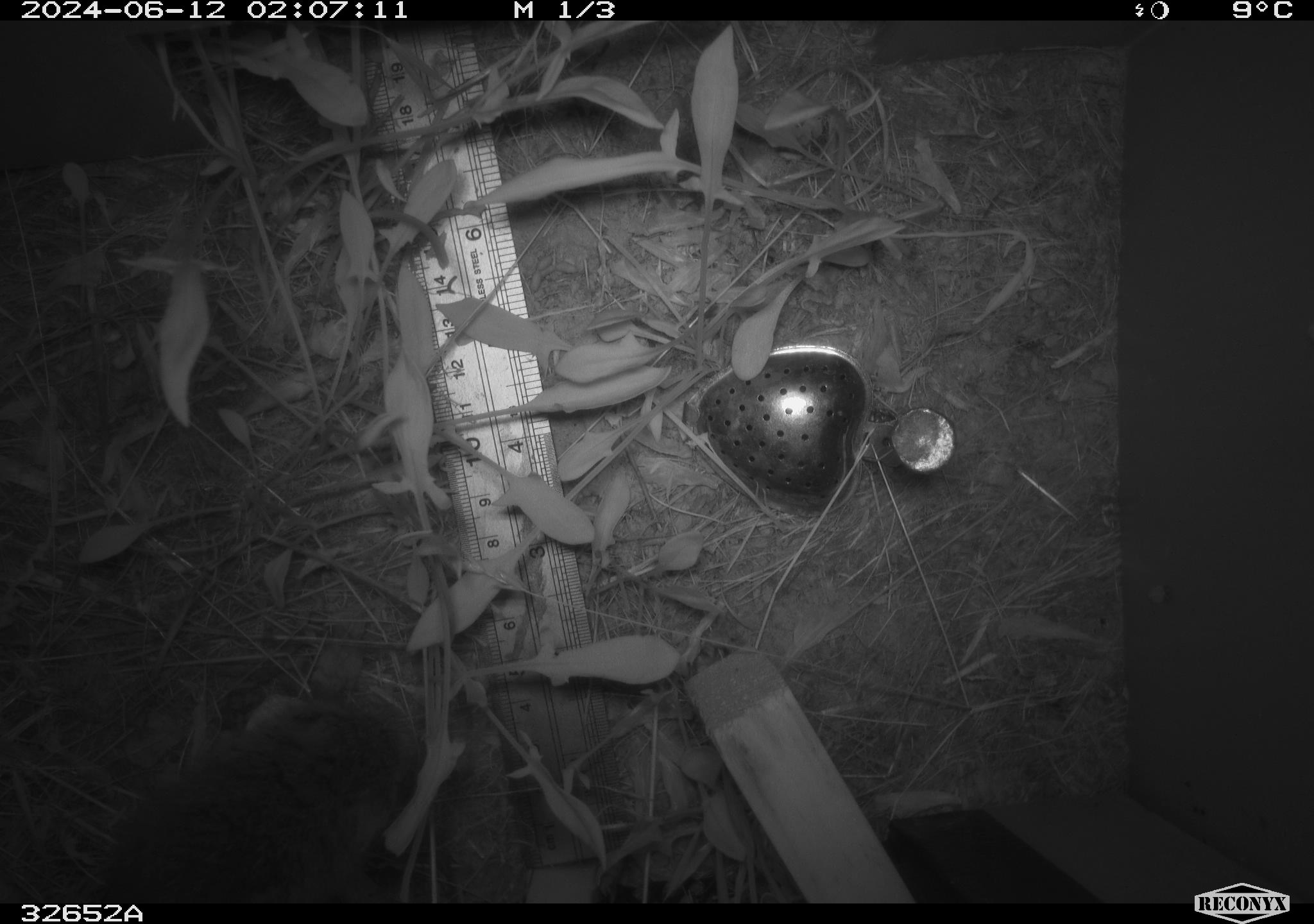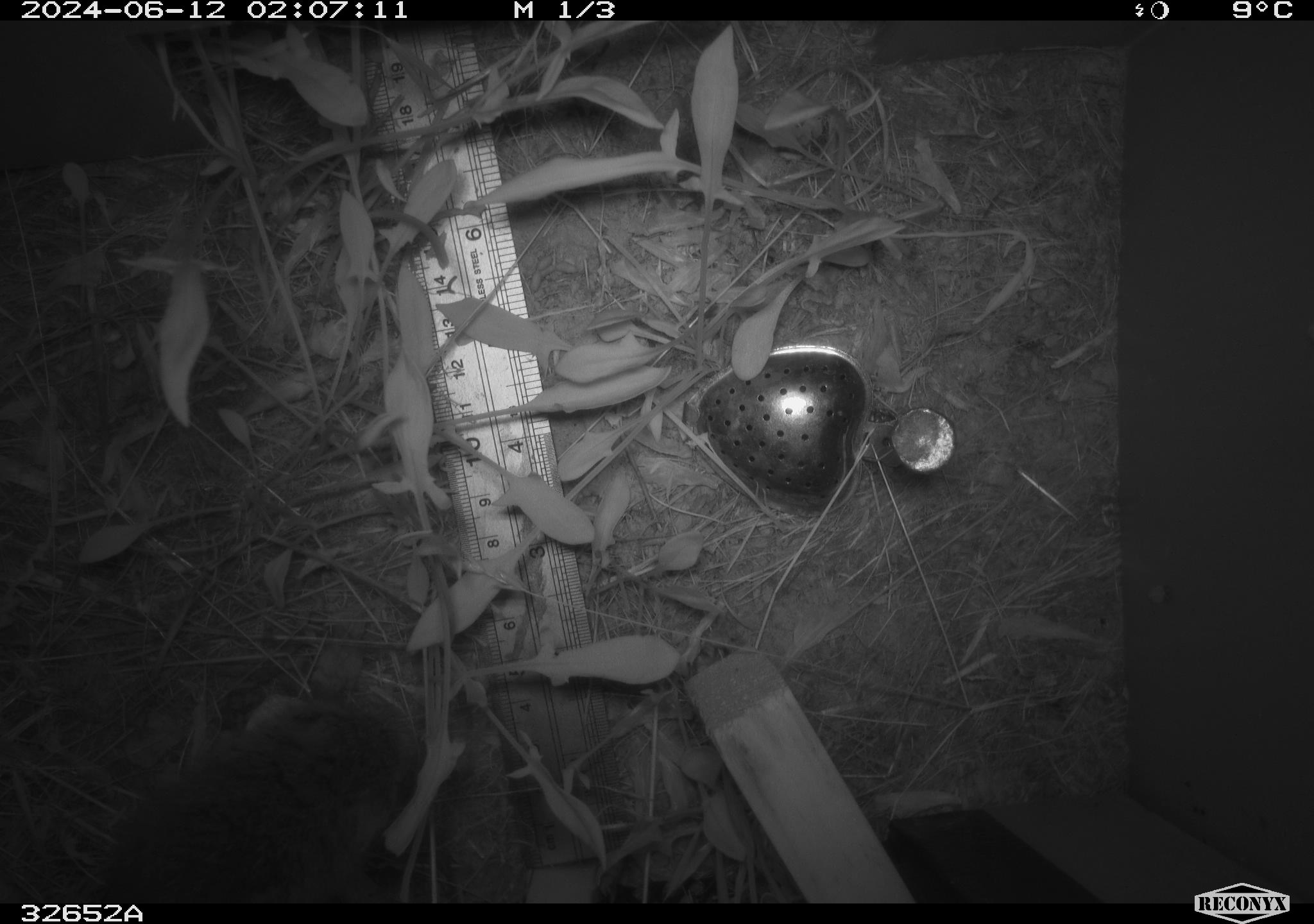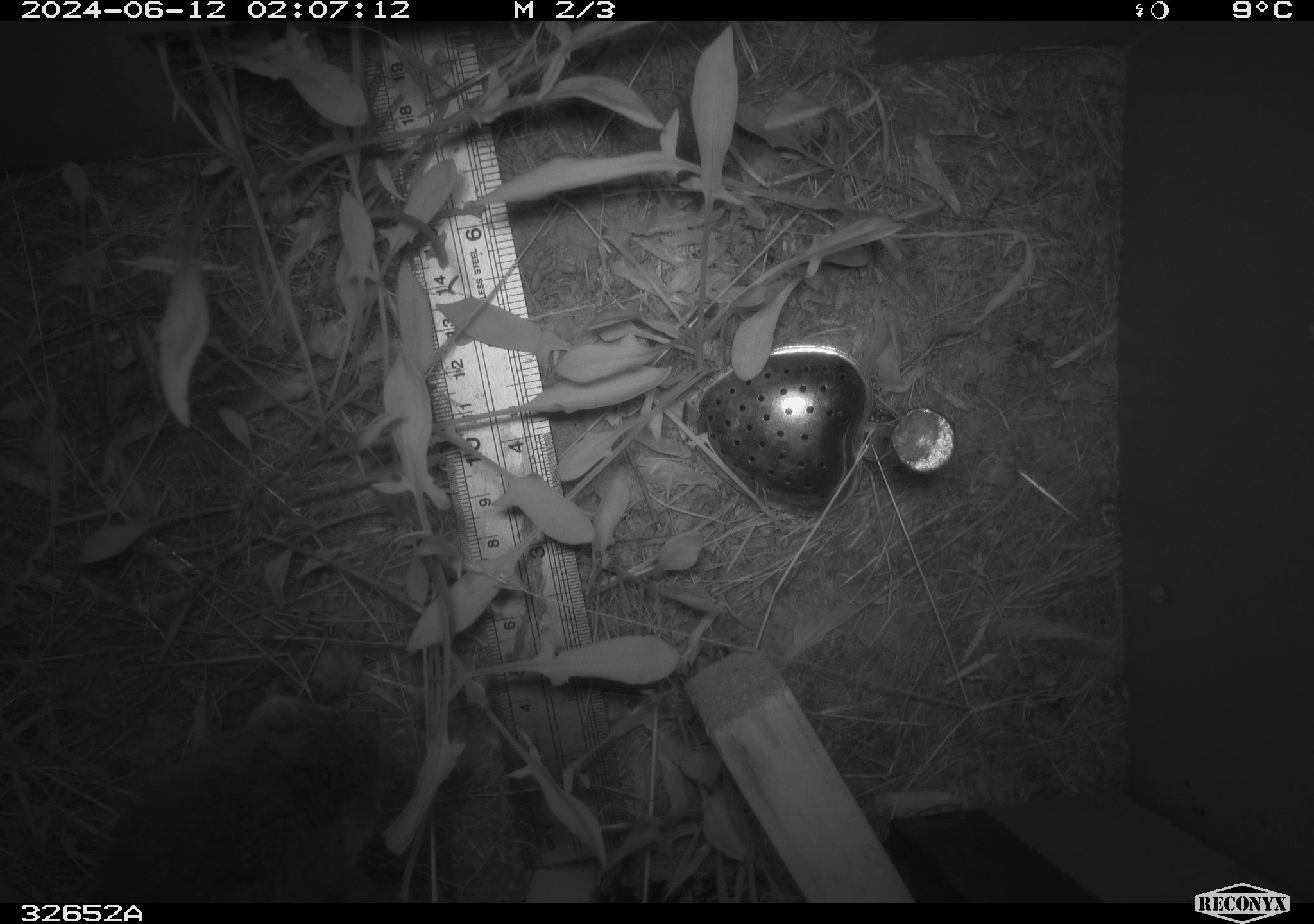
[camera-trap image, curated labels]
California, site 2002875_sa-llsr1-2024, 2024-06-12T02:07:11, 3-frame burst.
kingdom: Animalia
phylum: Chordata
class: Mammalia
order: Rodentia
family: Cricetidae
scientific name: Arvicolinae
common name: voles, lemmings, and muskrats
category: arvicolinae subfamily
Arvicolinae subfamily (voles, lemmings, and muskrats) (Arvicolinae).